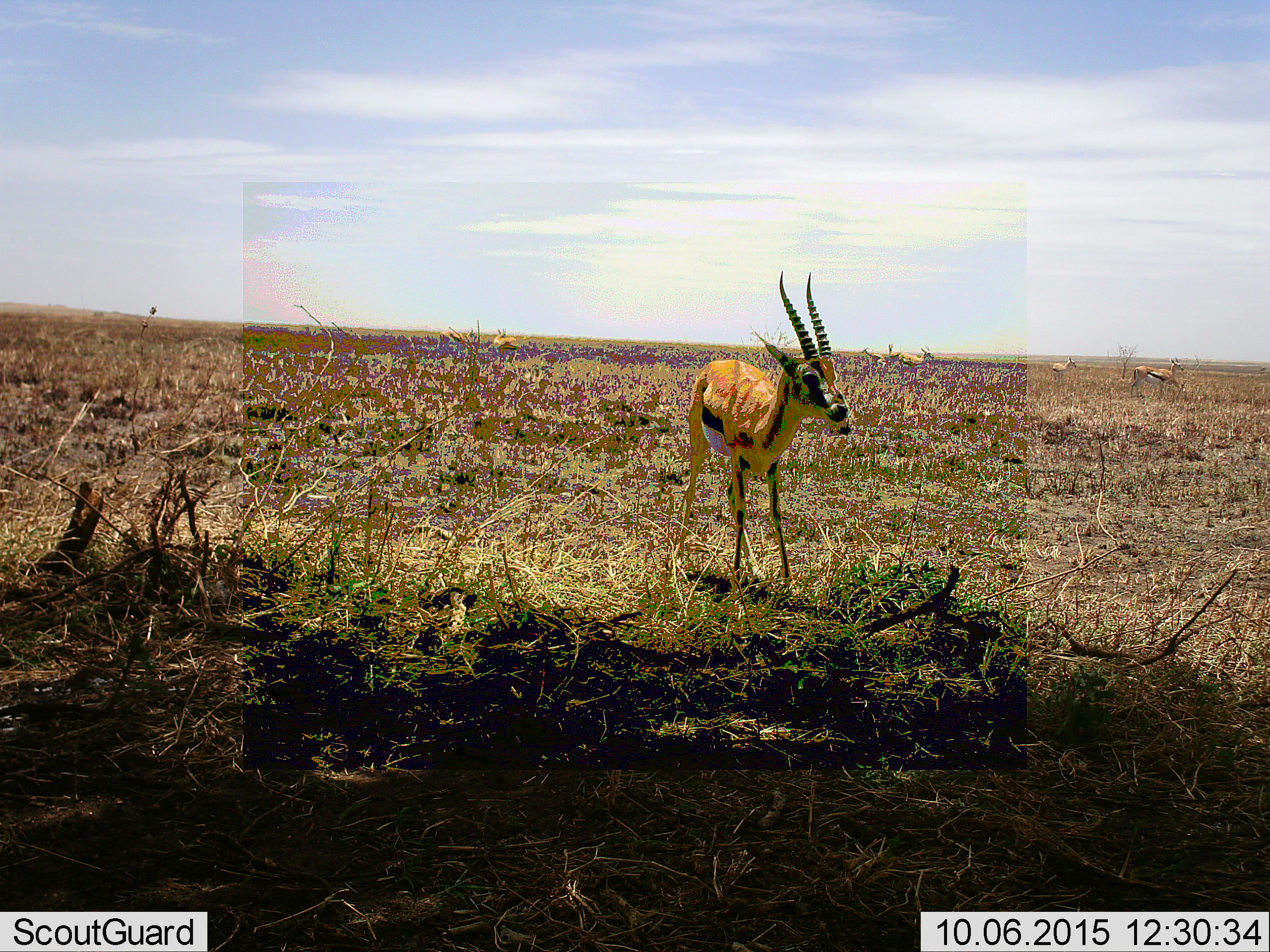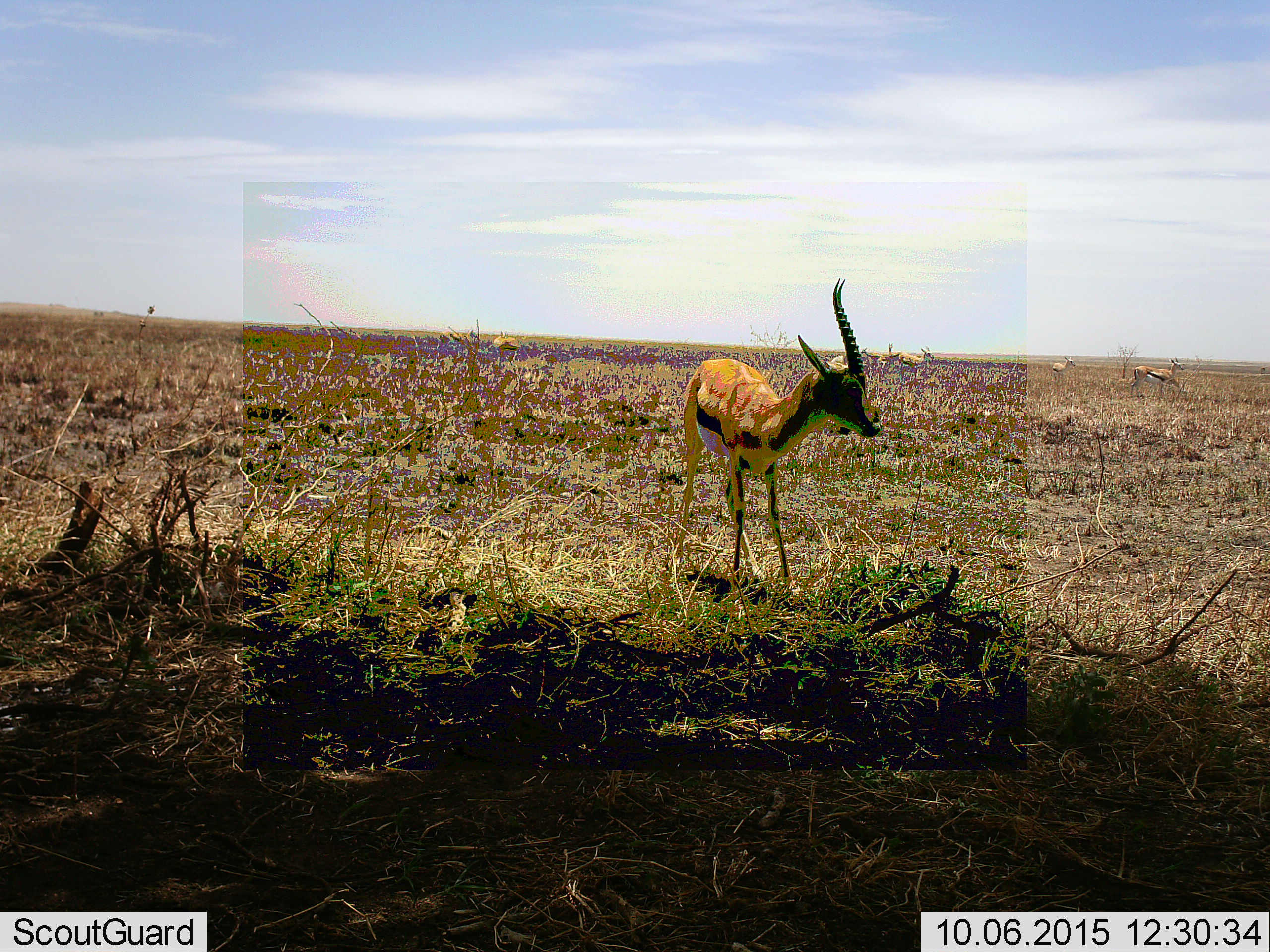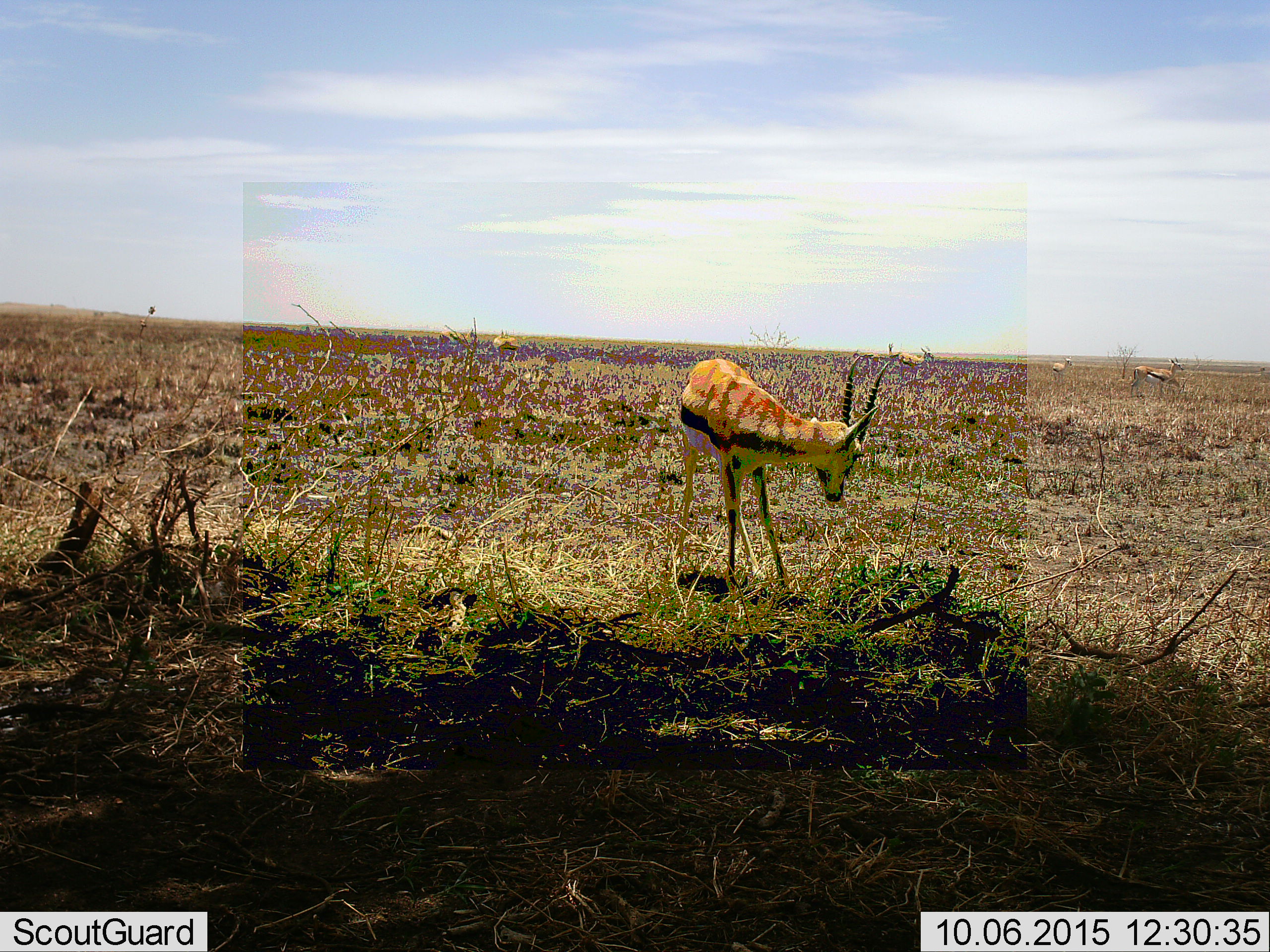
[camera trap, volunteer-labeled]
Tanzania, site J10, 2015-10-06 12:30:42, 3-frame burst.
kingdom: Animalia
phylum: Chordata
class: Mammalia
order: Artiodactyla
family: Bovidae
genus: Eudorcas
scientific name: Eudorcas thomsonii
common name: thomson's gazelle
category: gazellethomsons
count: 1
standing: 89%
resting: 0%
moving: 11%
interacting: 0%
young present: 0%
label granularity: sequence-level